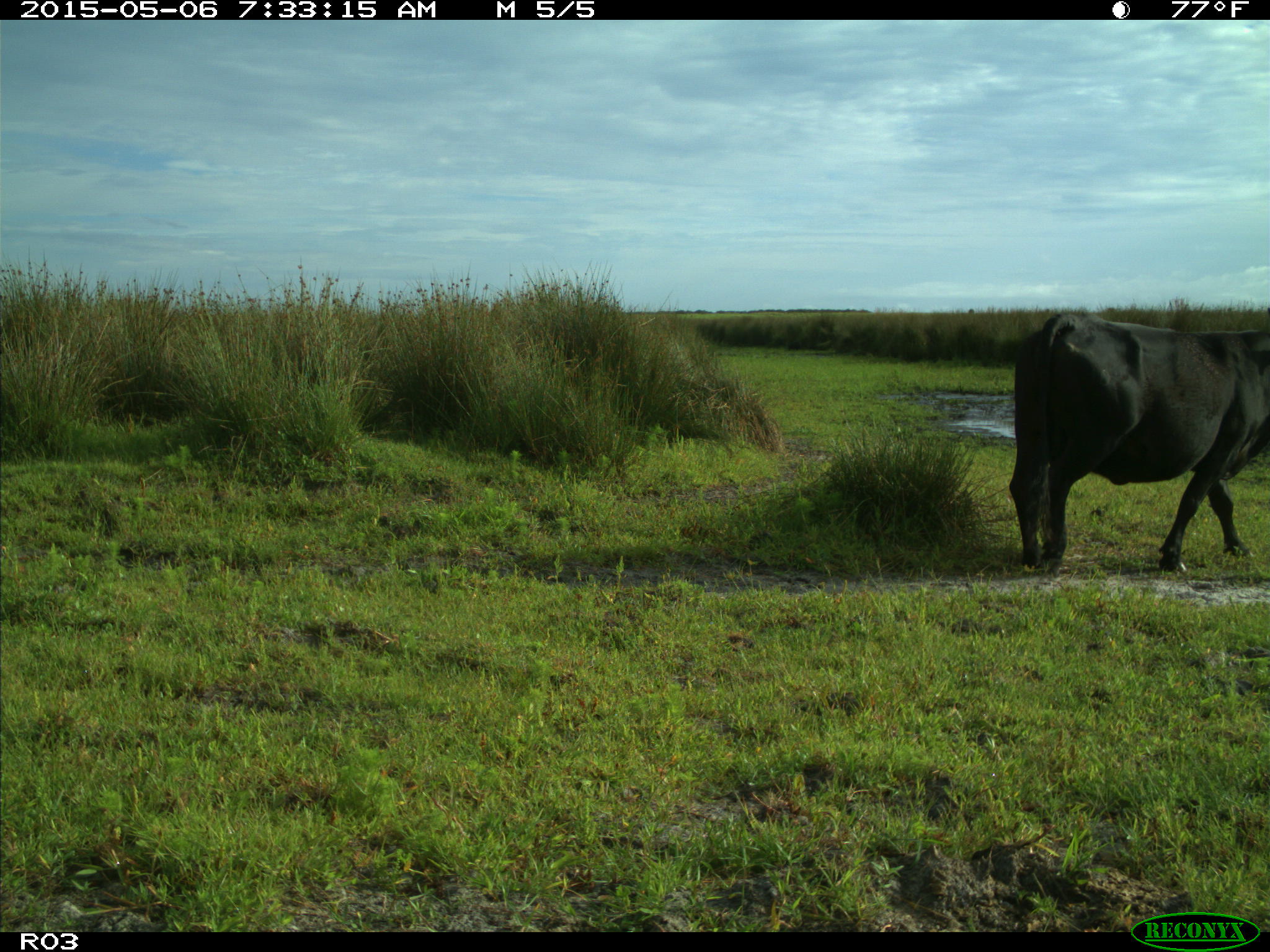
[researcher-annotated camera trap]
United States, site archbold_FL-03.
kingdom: Animalia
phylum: Chordata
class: Mammalia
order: Artiodactyla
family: Bovidae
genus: Bos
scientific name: Bos taurus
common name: domestic cow